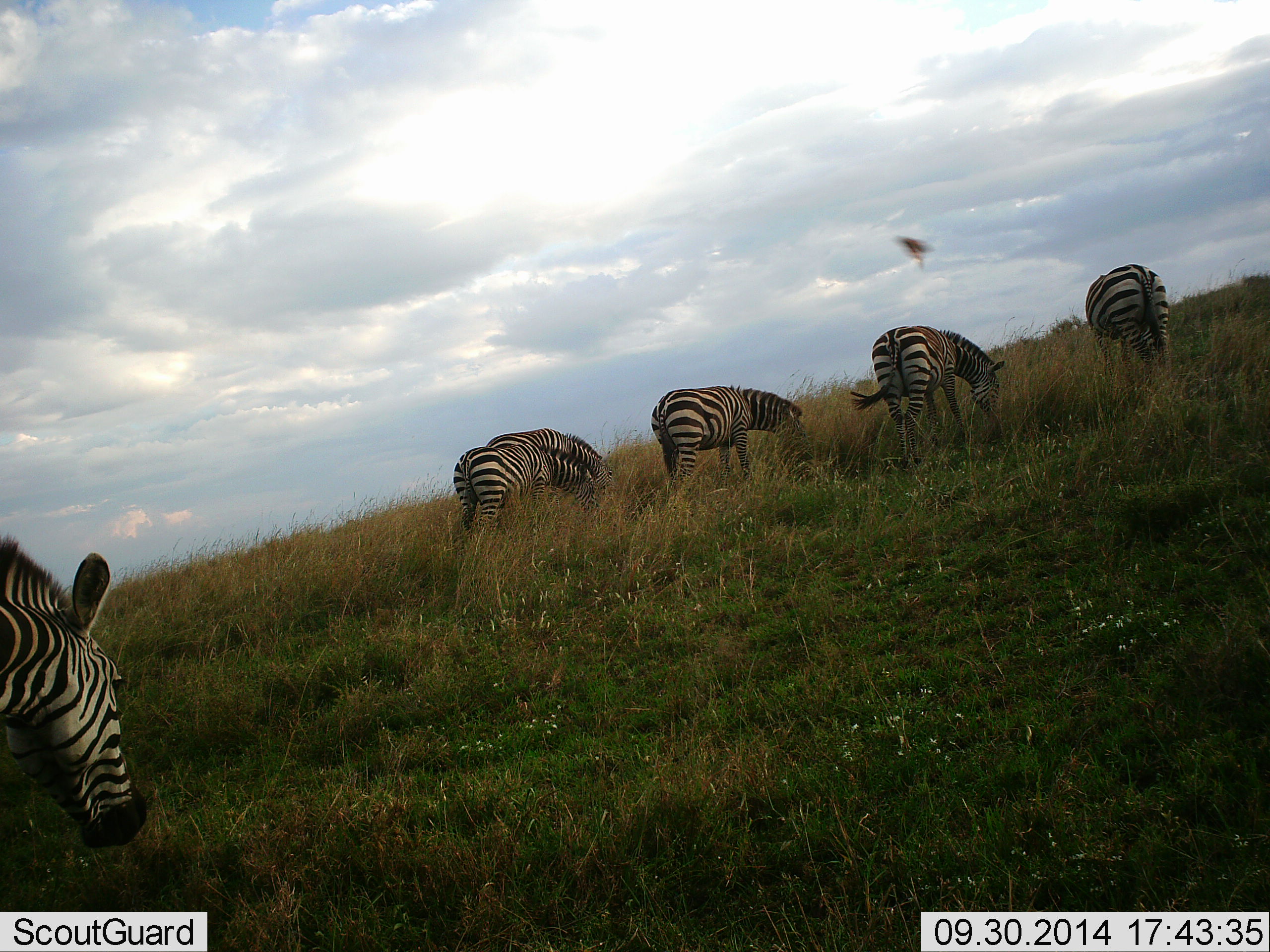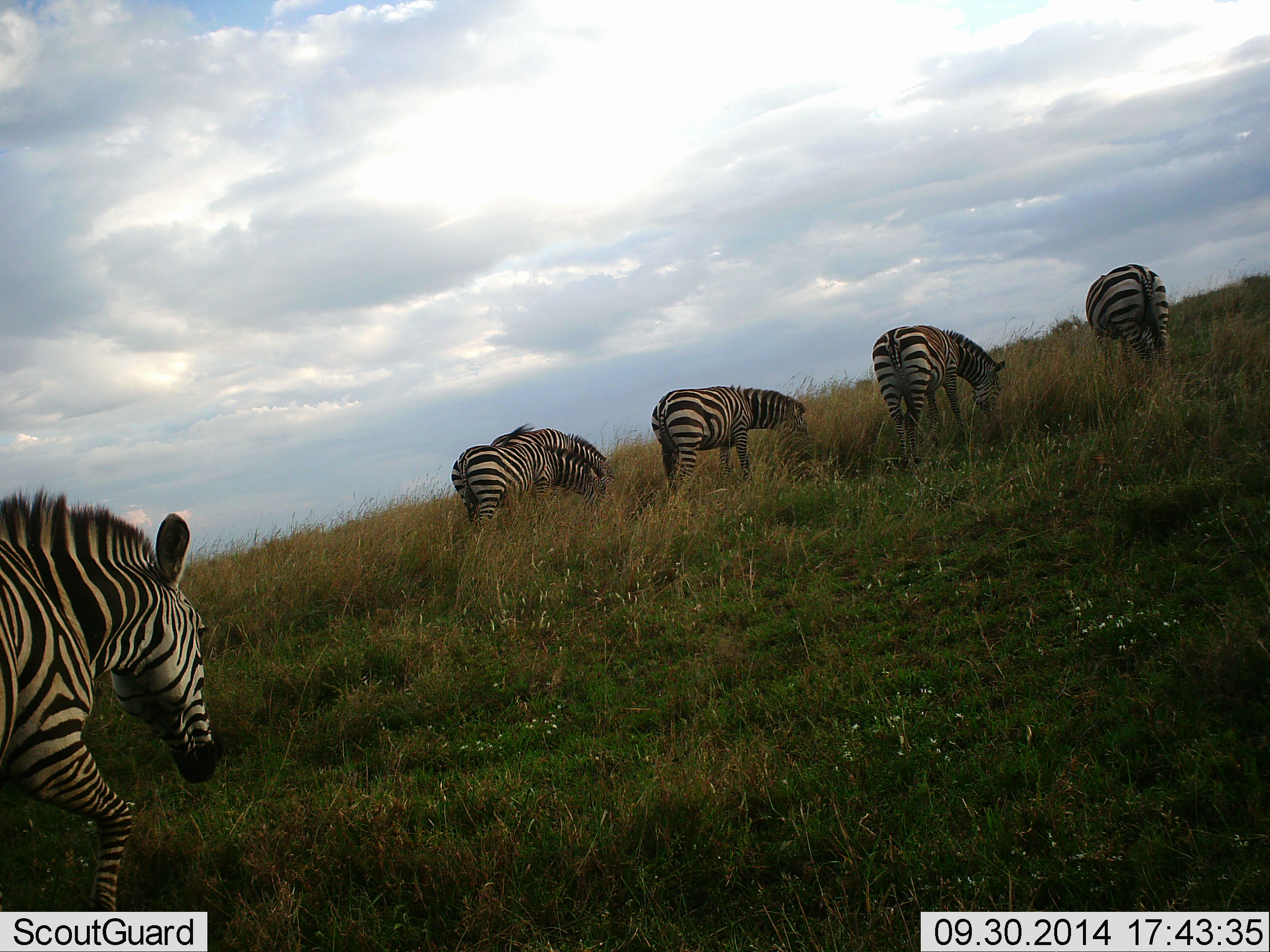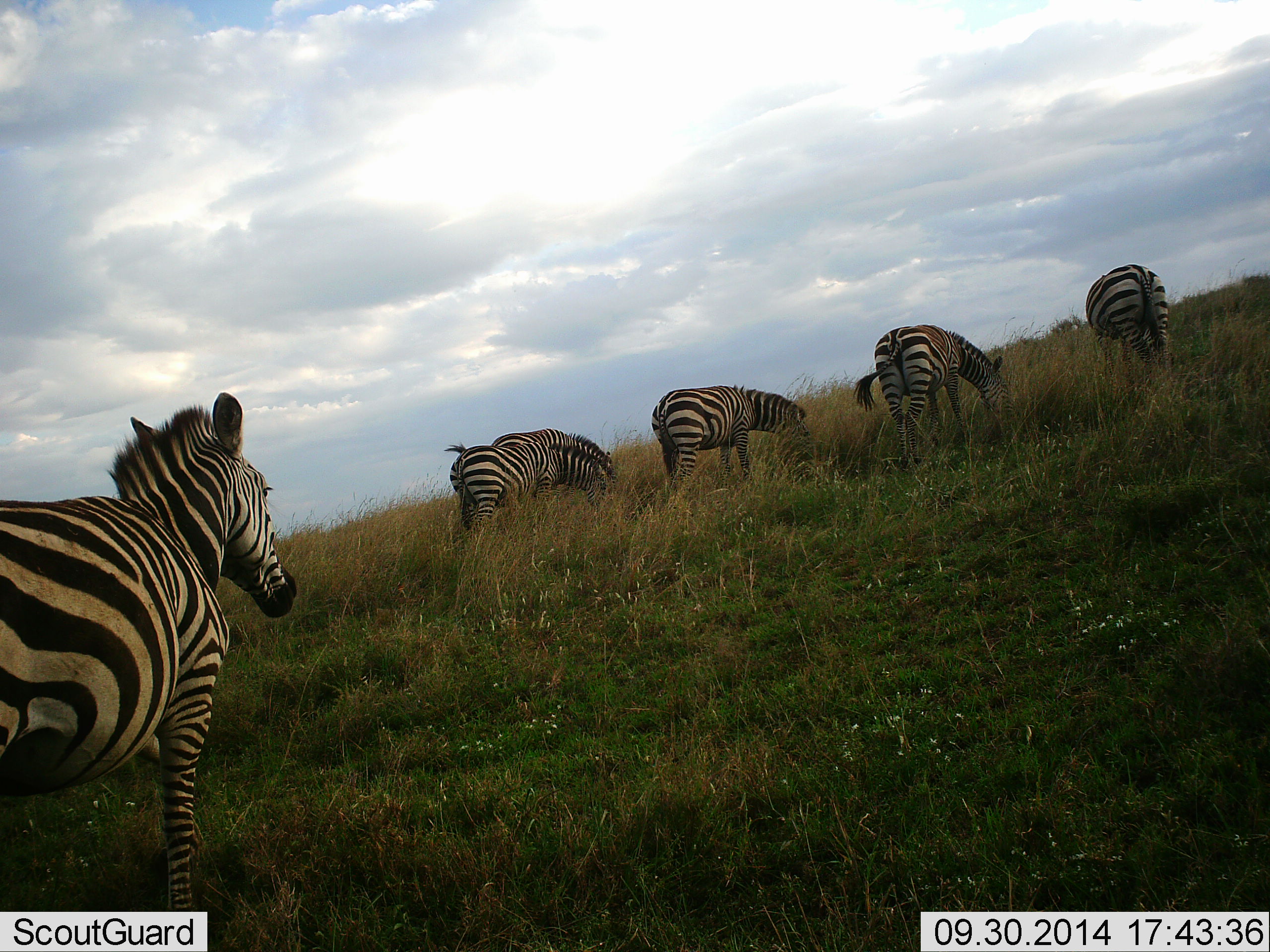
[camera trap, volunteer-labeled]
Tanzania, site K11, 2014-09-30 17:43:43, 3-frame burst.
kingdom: Animalia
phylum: Chordata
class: Mammalia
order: Perissodactyla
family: Equidae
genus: Equus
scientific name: Equus quagga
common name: plains zebra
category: zebra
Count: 6.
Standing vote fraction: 21%.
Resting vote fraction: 7%.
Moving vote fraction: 50%.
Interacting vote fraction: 0%.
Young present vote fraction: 0%.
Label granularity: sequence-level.